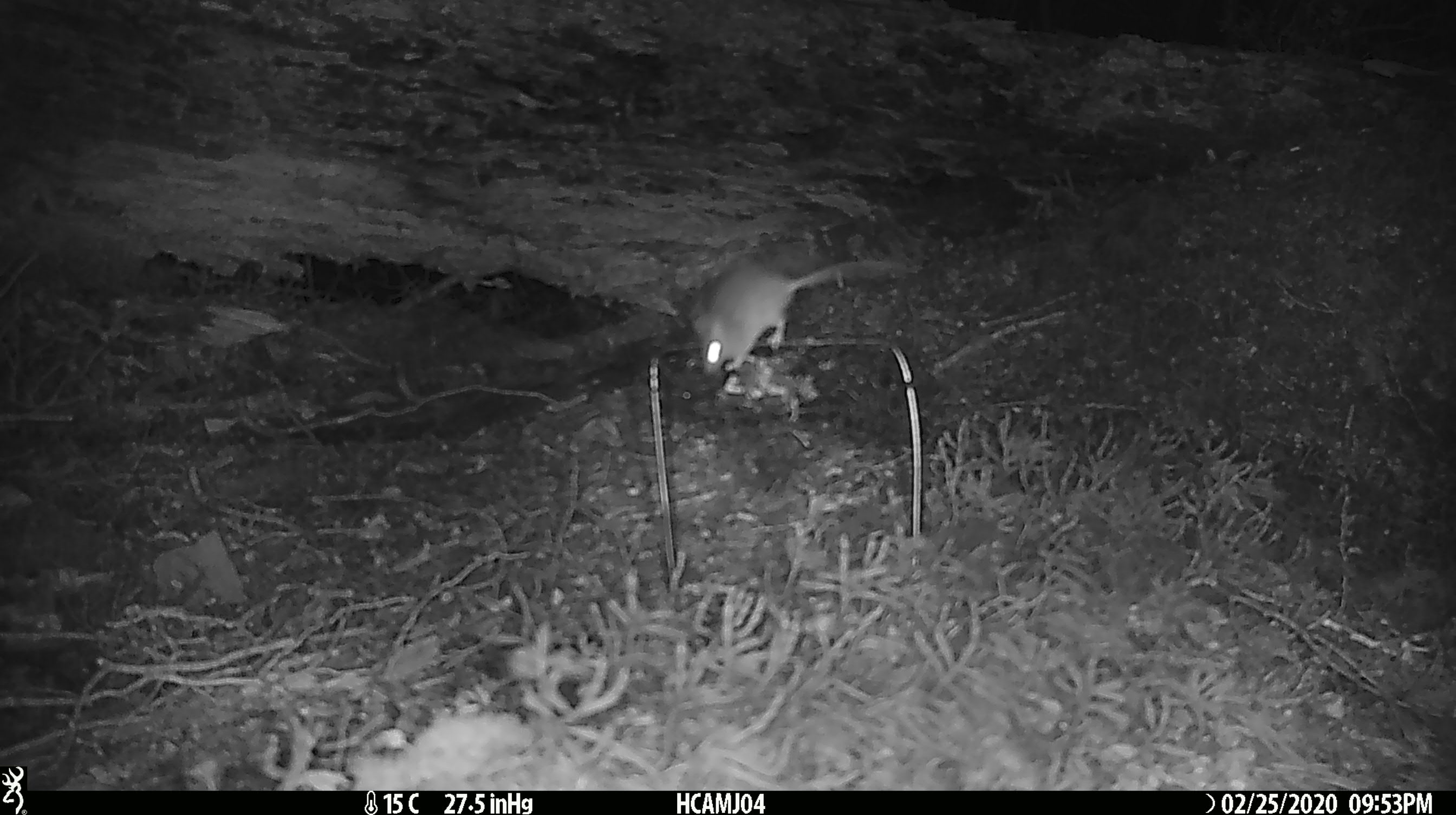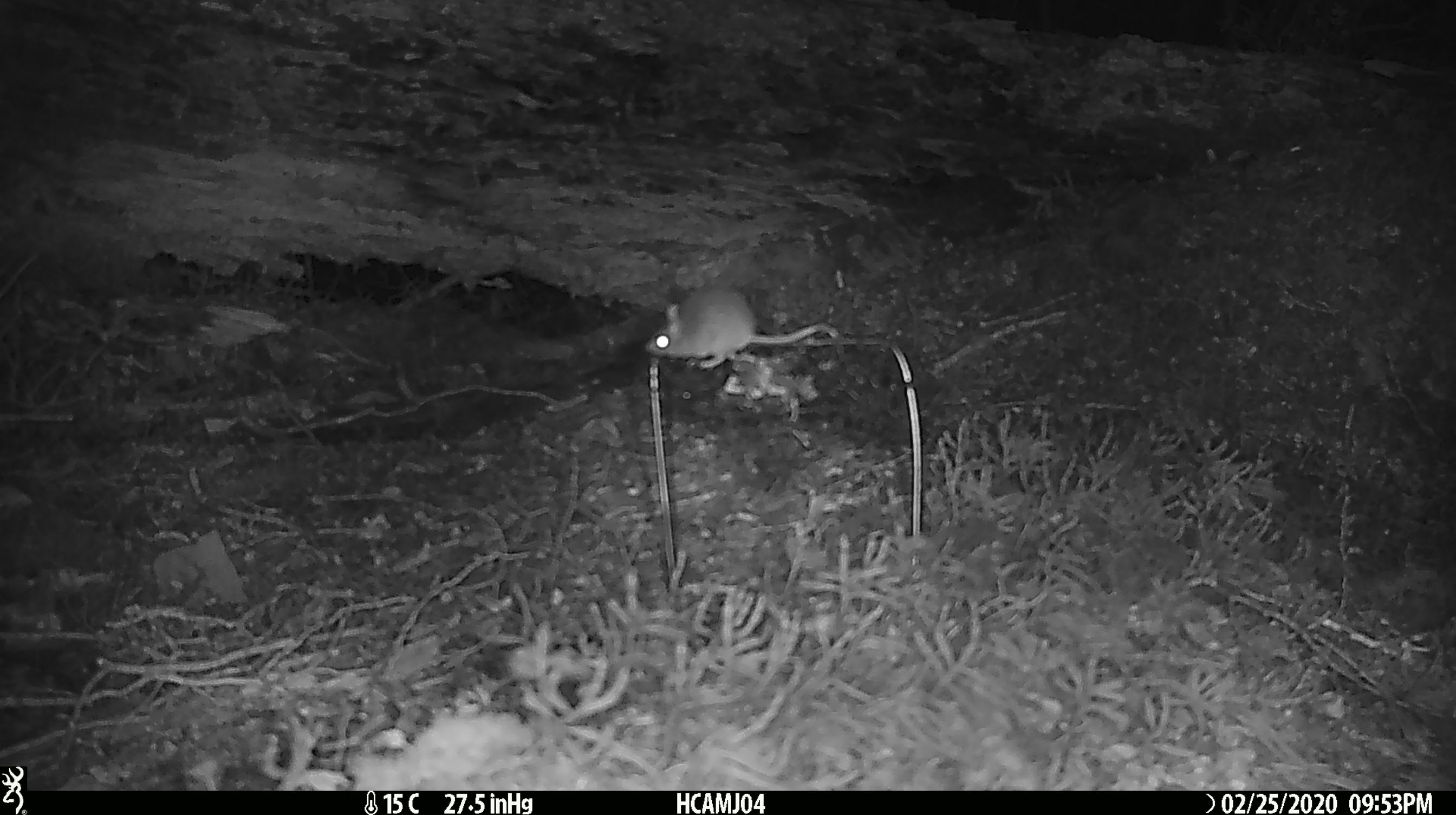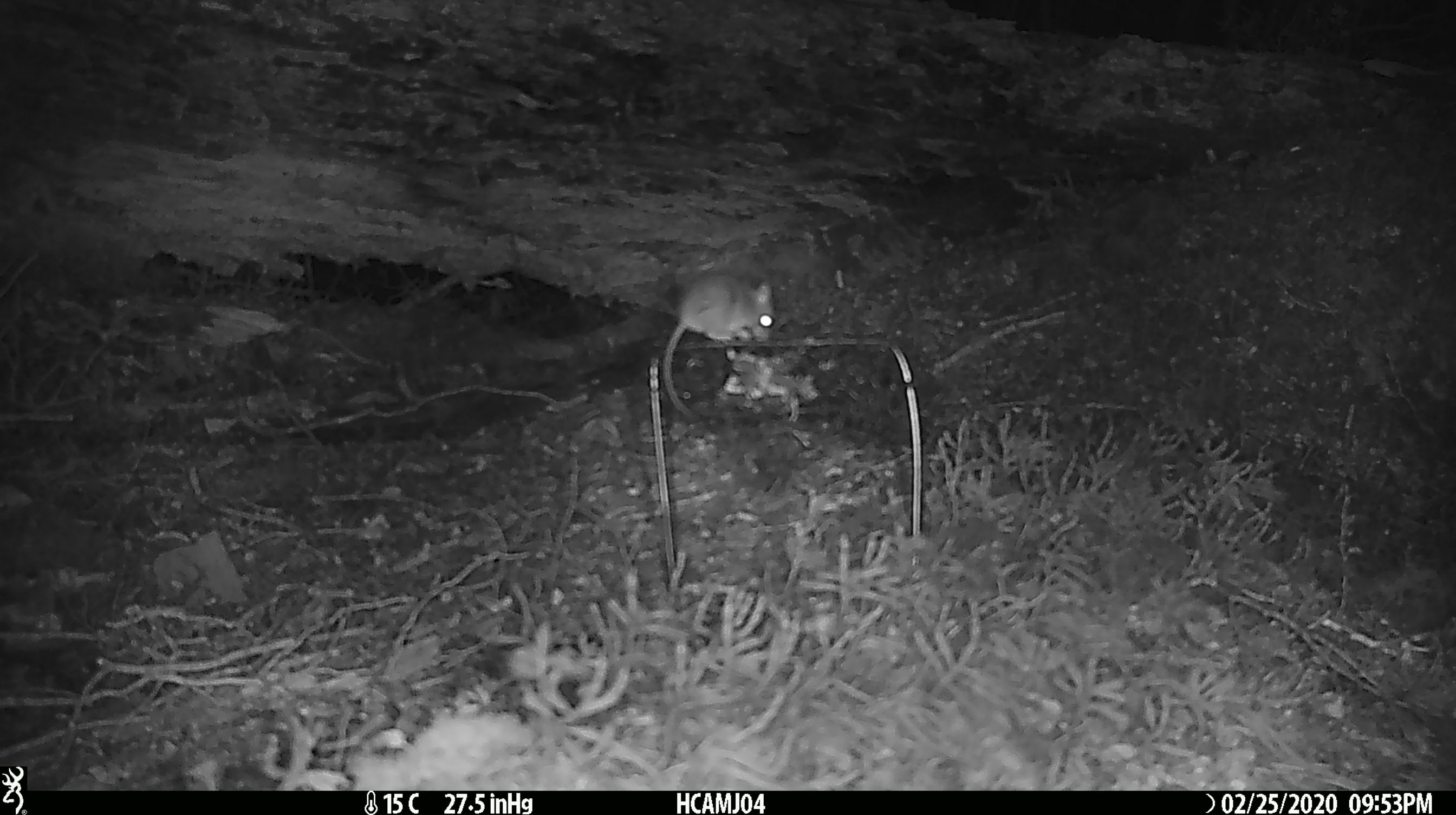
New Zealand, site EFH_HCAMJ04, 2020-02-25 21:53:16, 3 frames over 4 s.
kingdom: Animalia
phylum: Chordata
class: Mammalia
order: Rodentia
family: Muridae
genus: Mus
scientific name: Mus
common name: mouse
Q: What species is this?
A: Mouse (Mus).